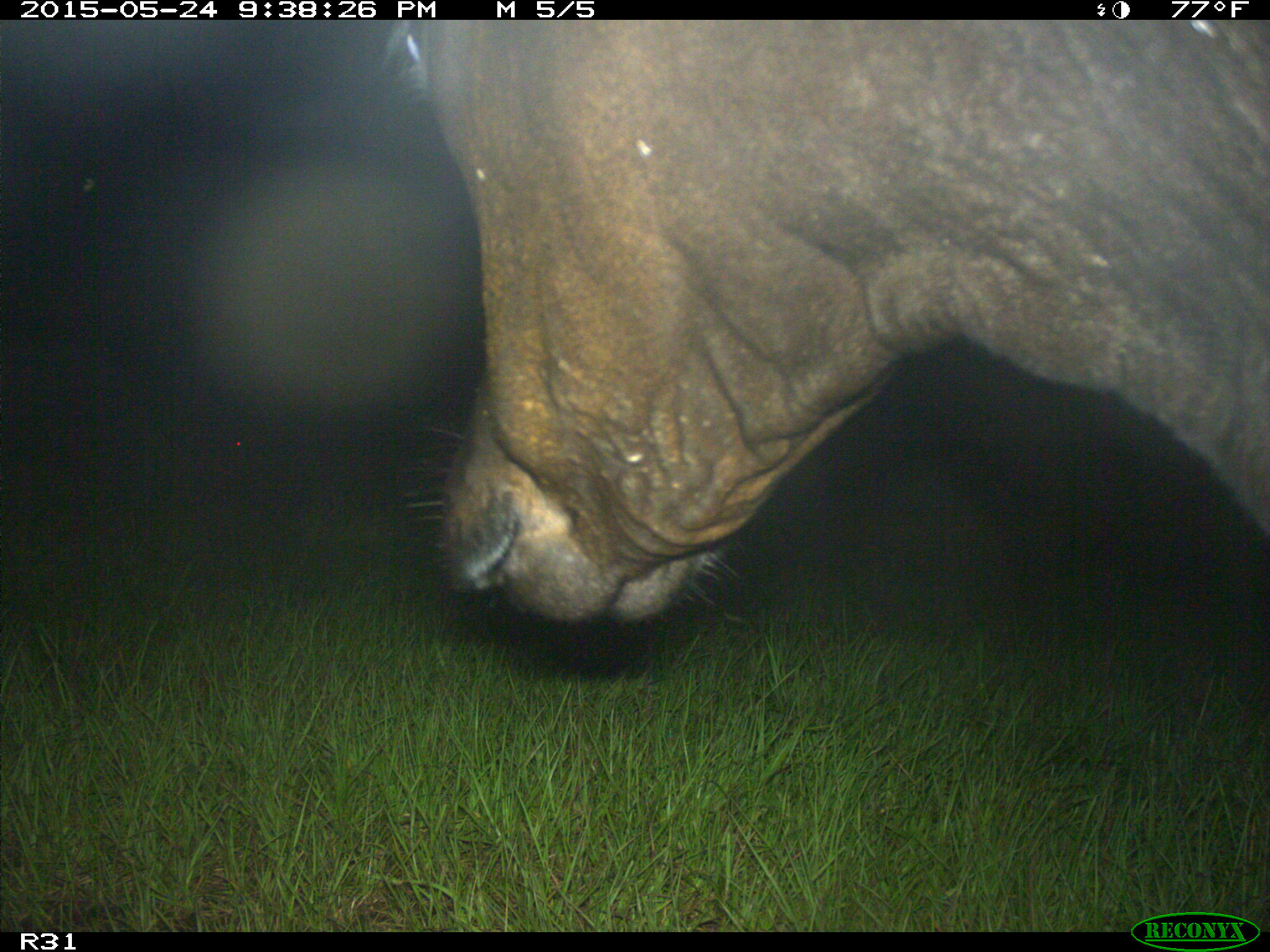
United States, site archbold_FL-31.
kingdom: Animalia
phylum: Chordata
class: Mammalia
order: Artiodactyla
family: Bovidae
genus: Bos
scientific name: Bos taurus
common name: domestic cow